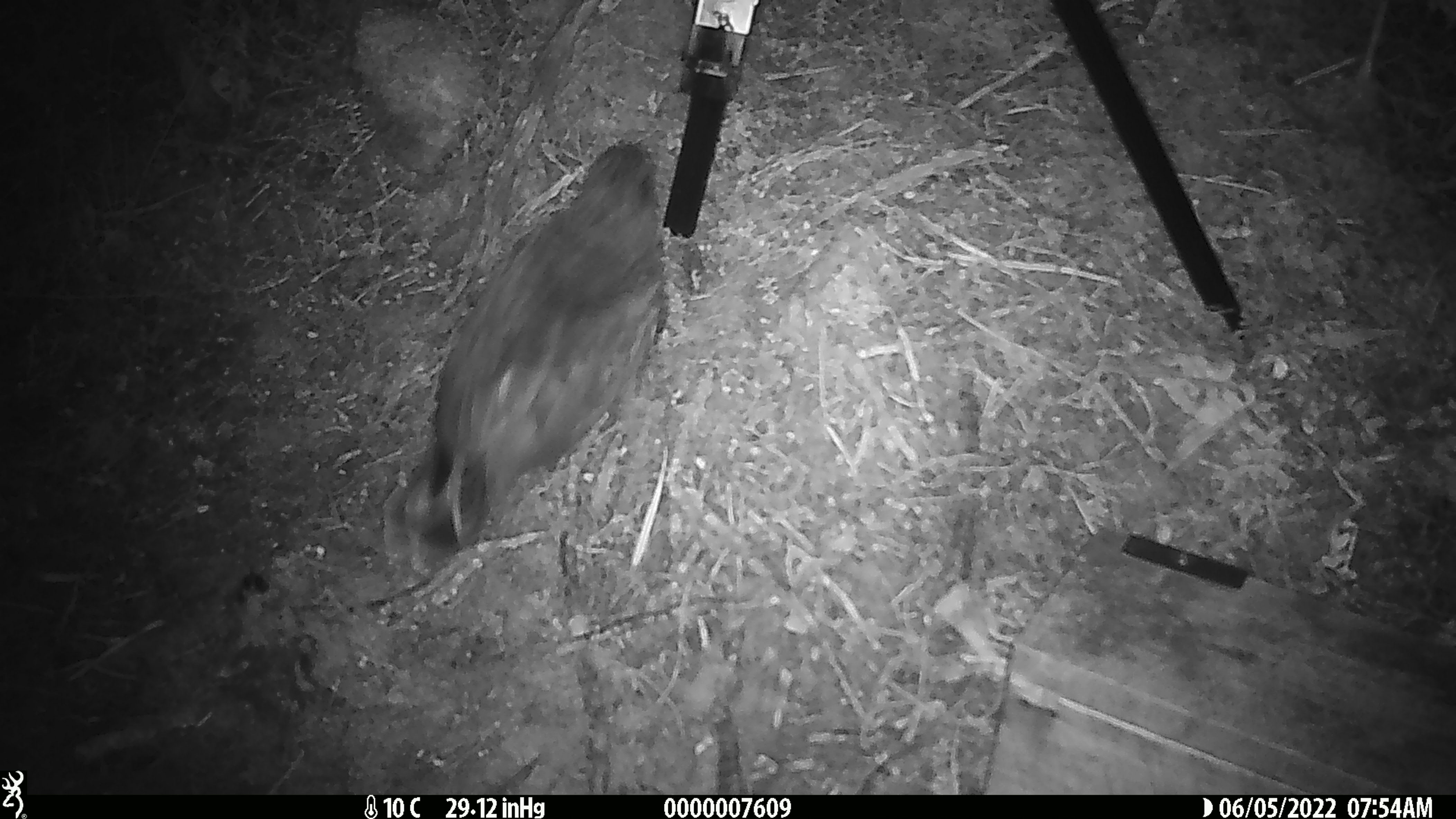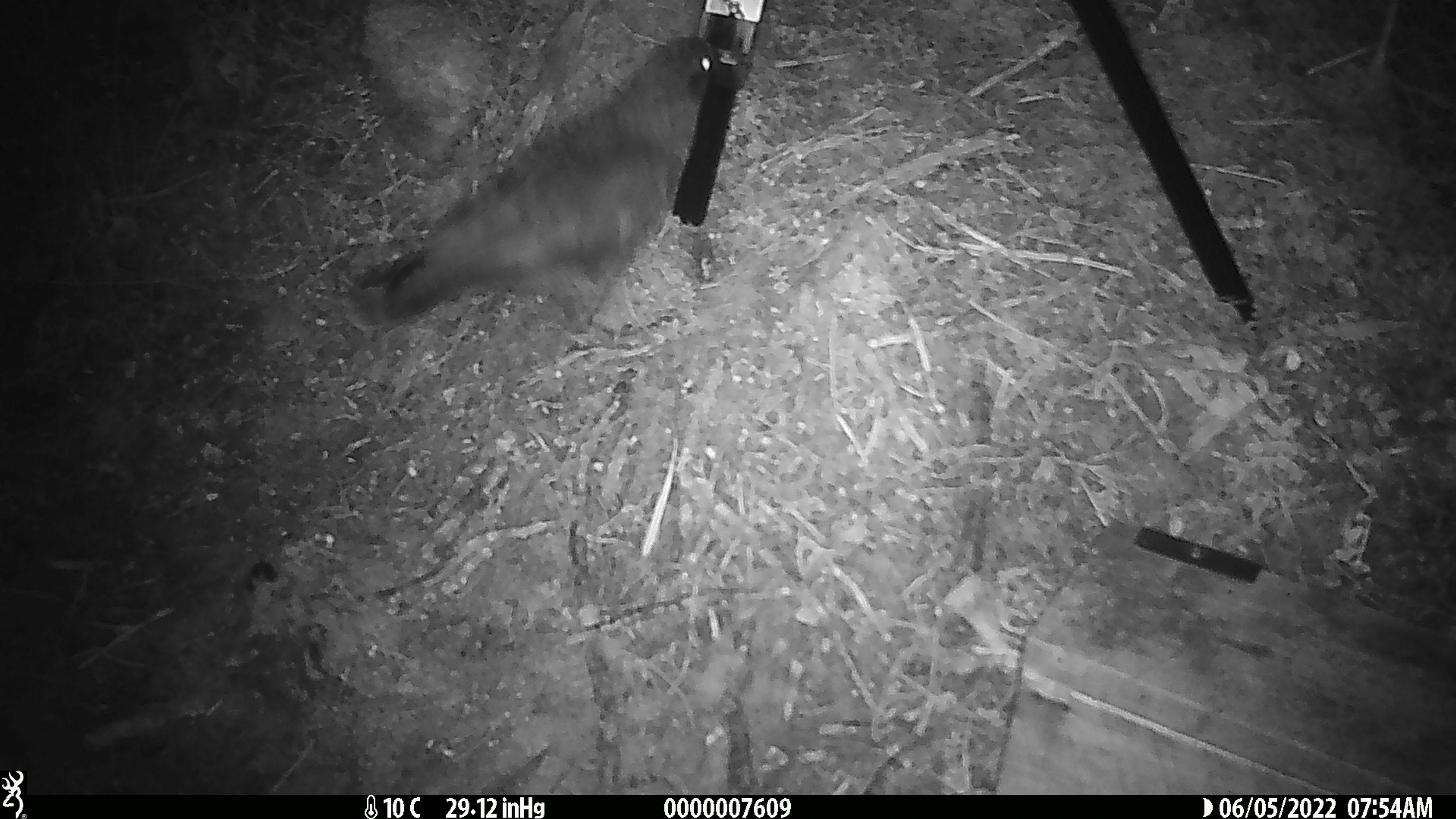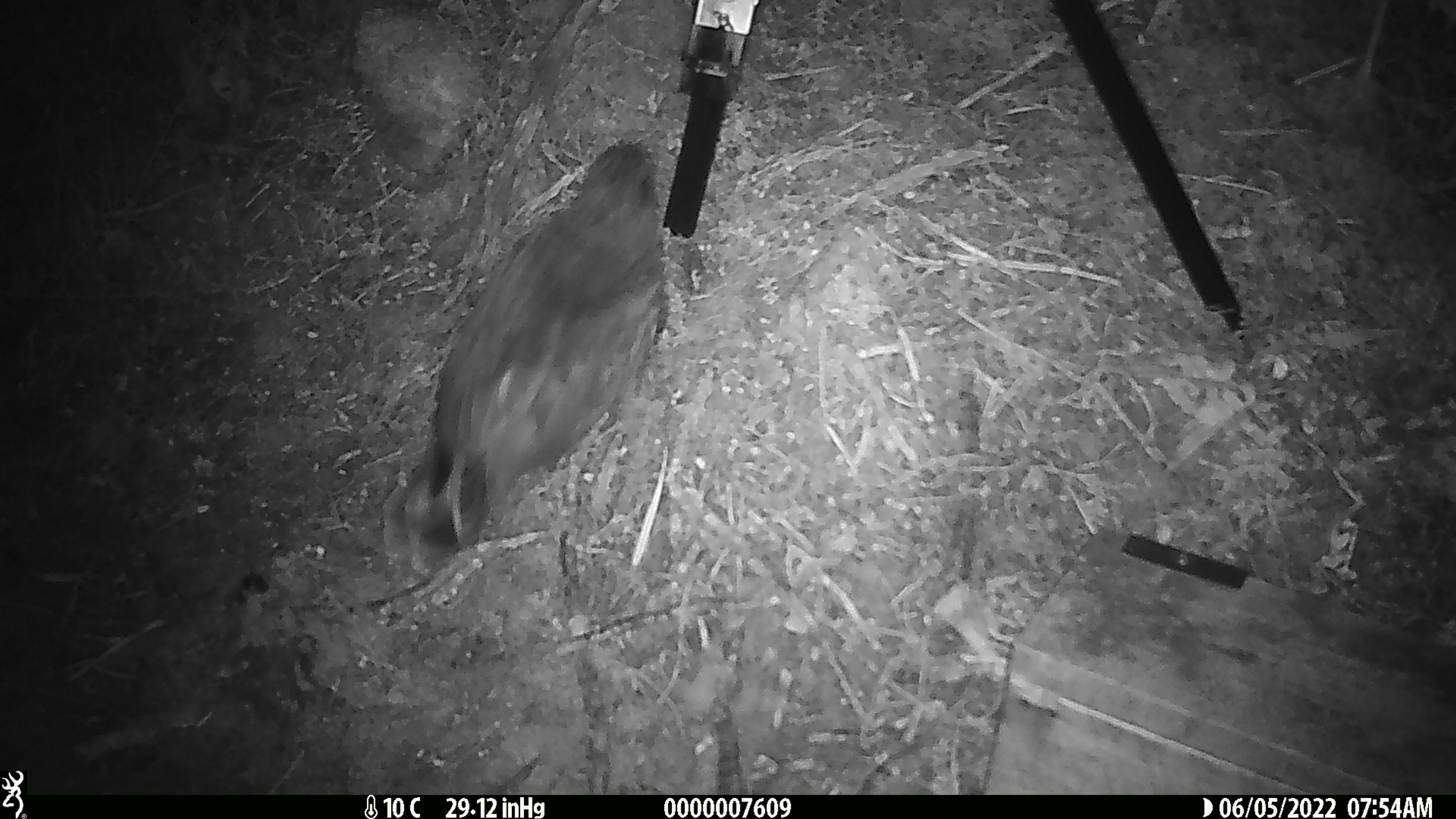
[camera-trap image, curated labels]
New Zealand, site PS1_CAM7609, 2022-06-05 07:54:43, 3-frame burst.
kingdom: Animalia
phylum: Chordata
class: Aves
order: Psittaciformes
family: Strigopidae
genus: Nestor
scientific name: Nestor notabilis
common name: kea